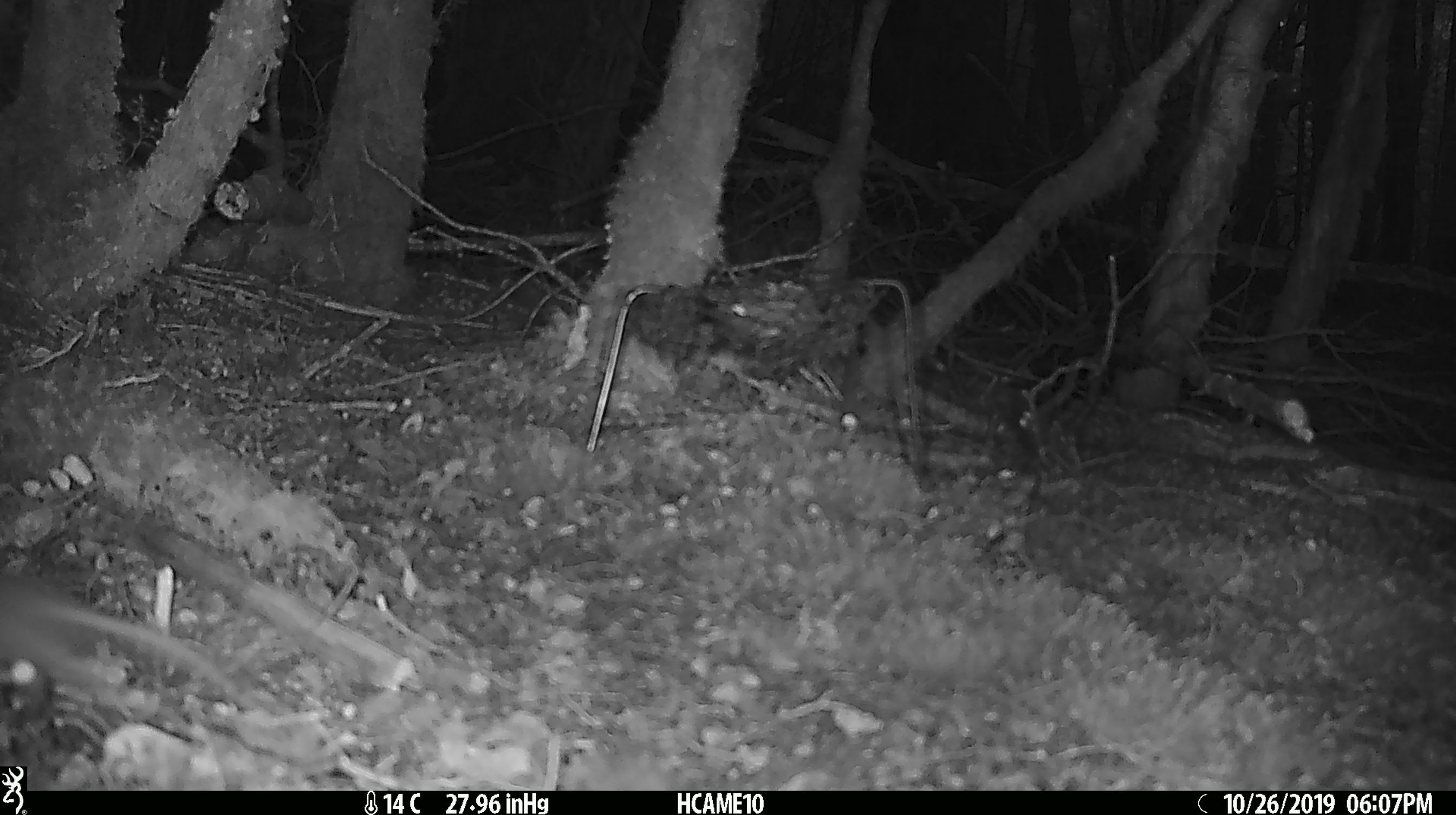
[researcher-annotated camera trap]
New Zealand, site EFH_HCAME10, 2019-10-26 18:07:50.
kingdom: Animalia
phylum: Chordata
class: Mammalia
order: Rodentia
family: Muridae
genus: Mus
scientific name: Mus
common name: mouse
Mouse (Mus).